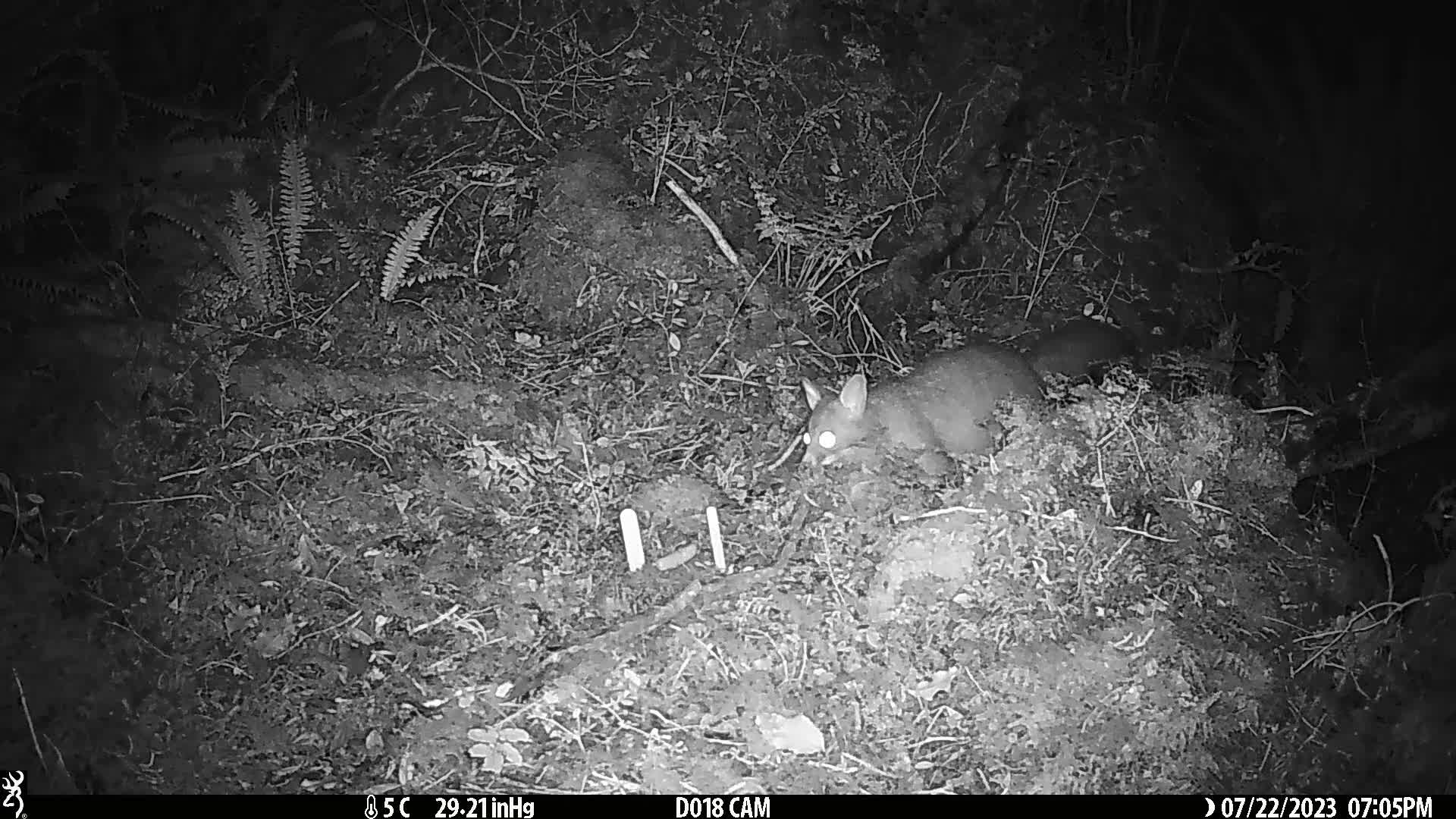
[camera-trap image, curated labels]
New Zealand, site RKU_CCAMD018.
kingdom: Animalia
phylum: Chordata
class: Mammalia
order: Diprotodontia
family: Phalangeridae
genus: Trichosurus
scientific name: Trichosurus vulpecula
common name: common brushtail possum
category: possum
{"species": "possum (common brushtail possum) (Trichosurus vulpecula)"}